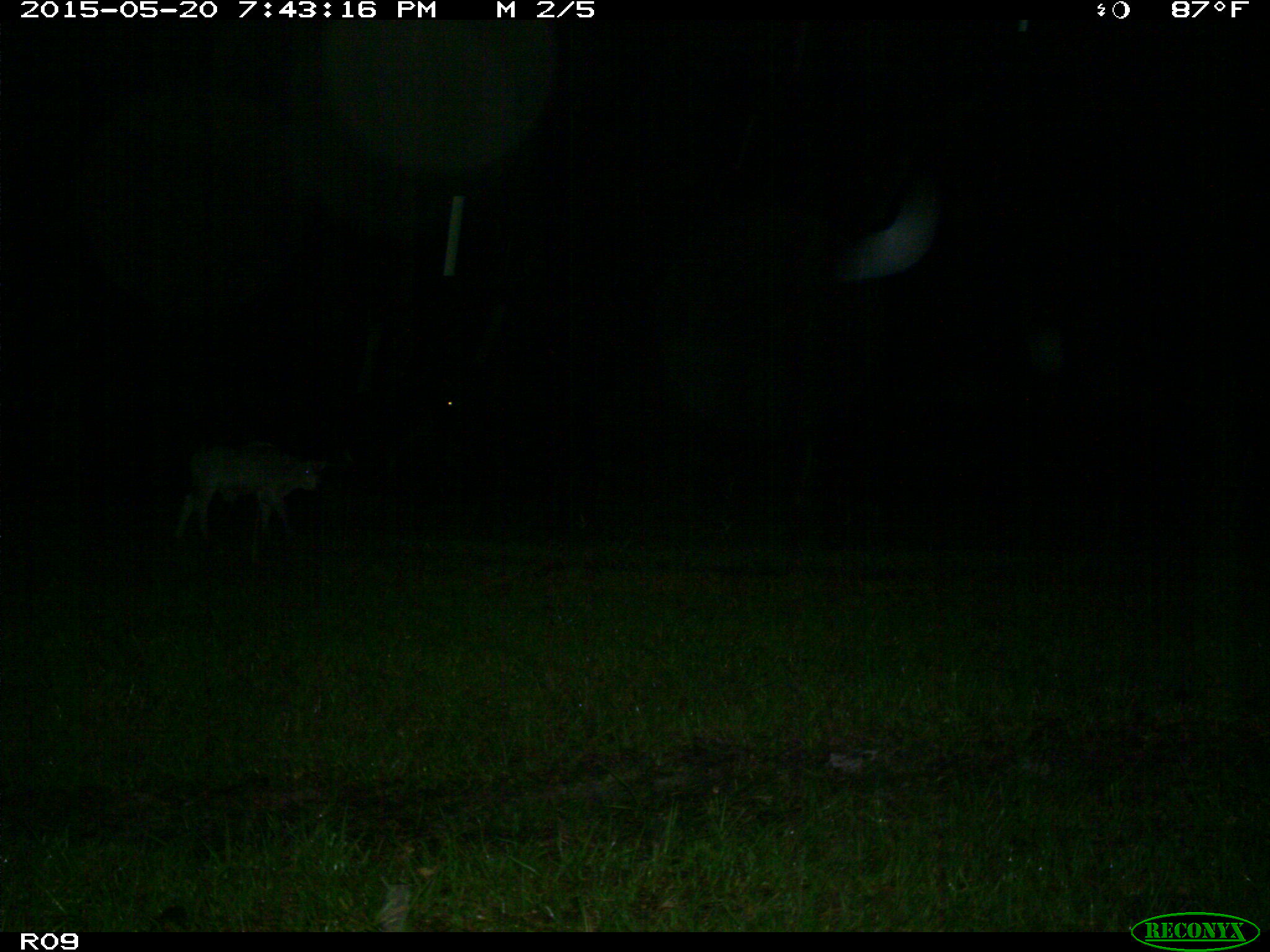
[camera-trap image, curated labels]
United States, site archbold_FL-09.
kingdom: Animalia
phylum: Chordata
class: Mammalia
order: Artiodactyla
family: Bovidae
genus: Bos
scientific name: Bos taurus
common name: domestic cow